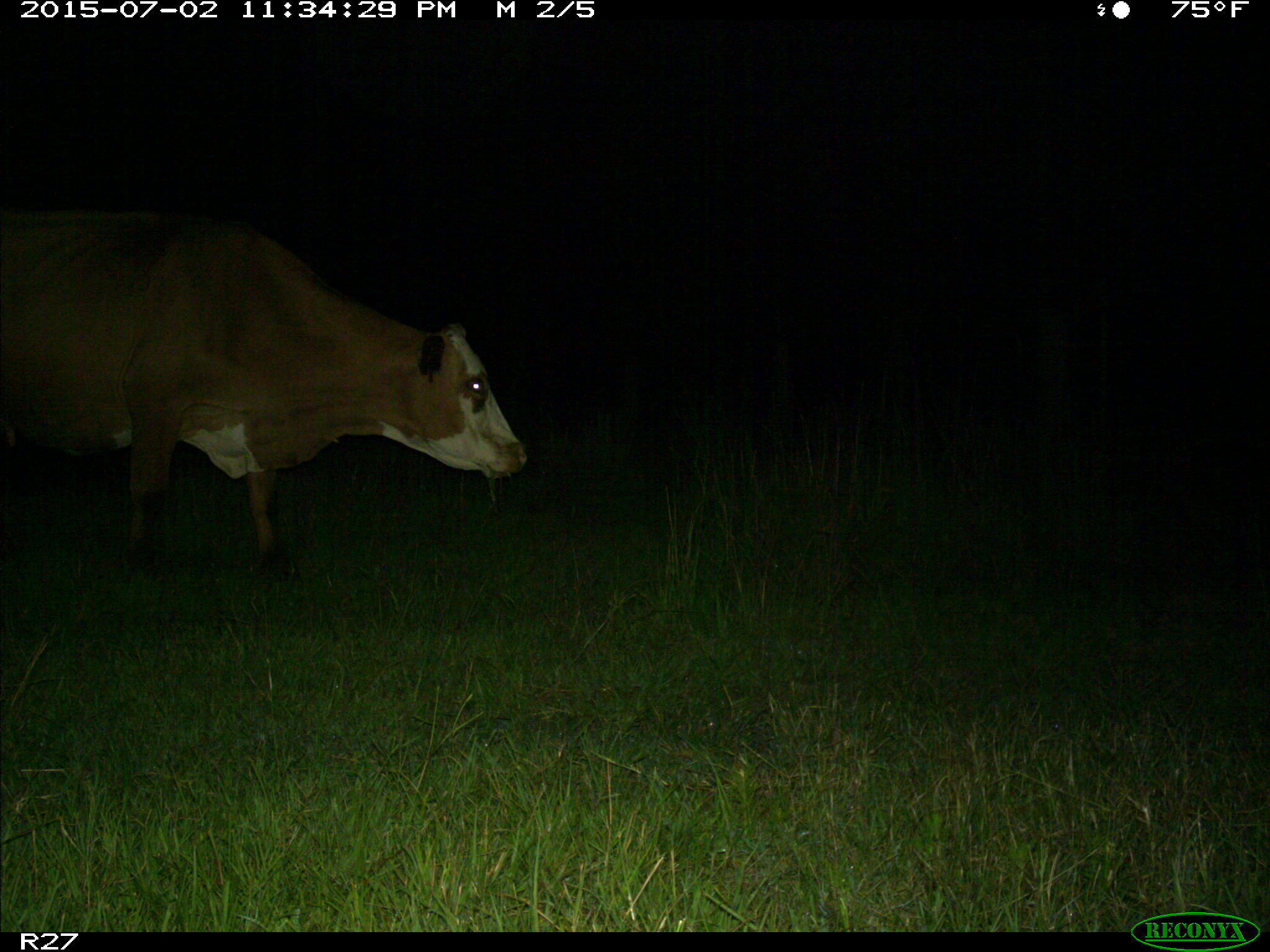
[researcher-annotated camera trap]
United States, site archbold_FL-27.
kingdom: Animalia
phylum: Chordata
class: Mammalia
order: Artiodactyla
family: Bovidae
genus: Bos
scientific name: Bos taurus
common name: domestic cow